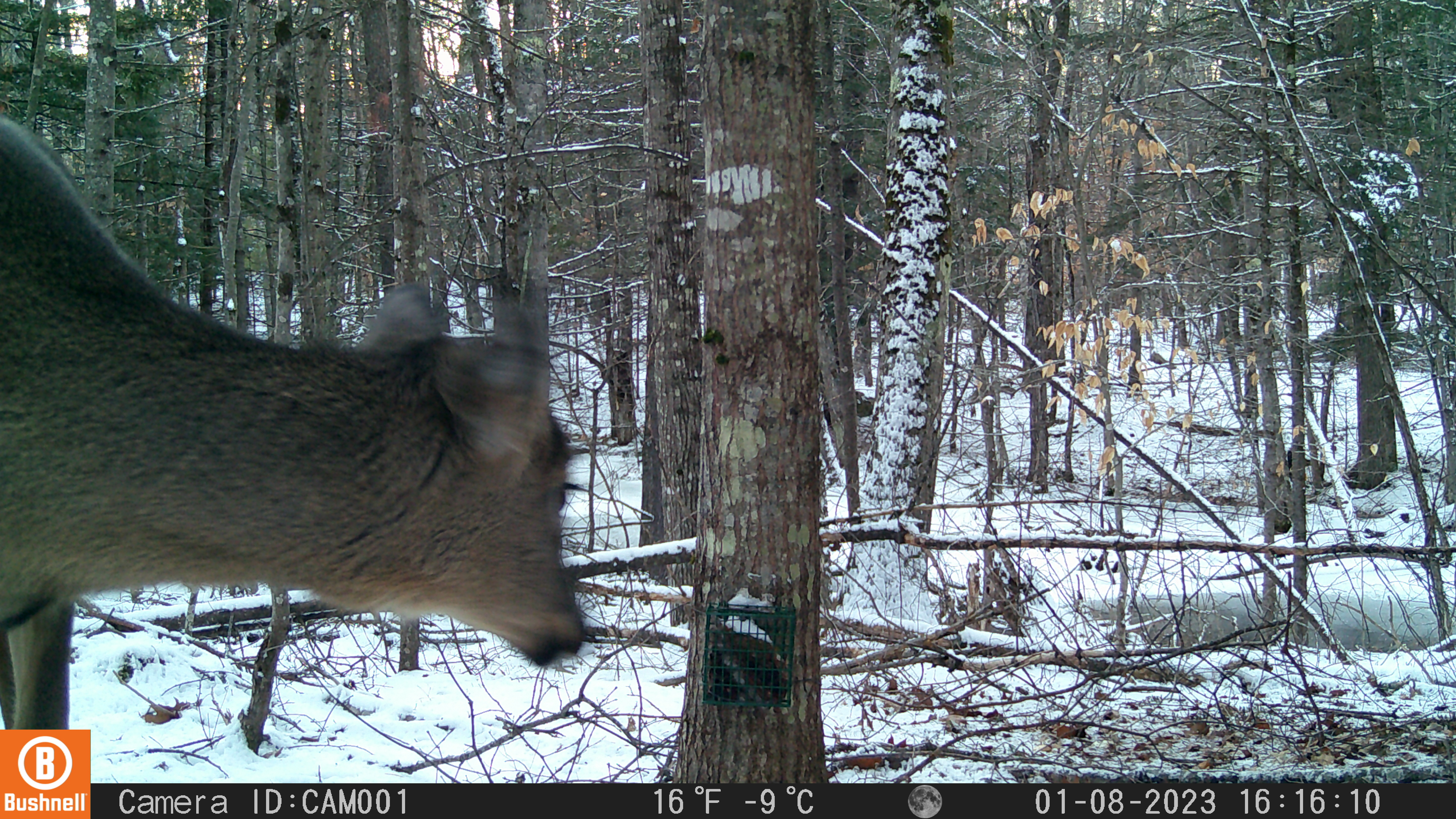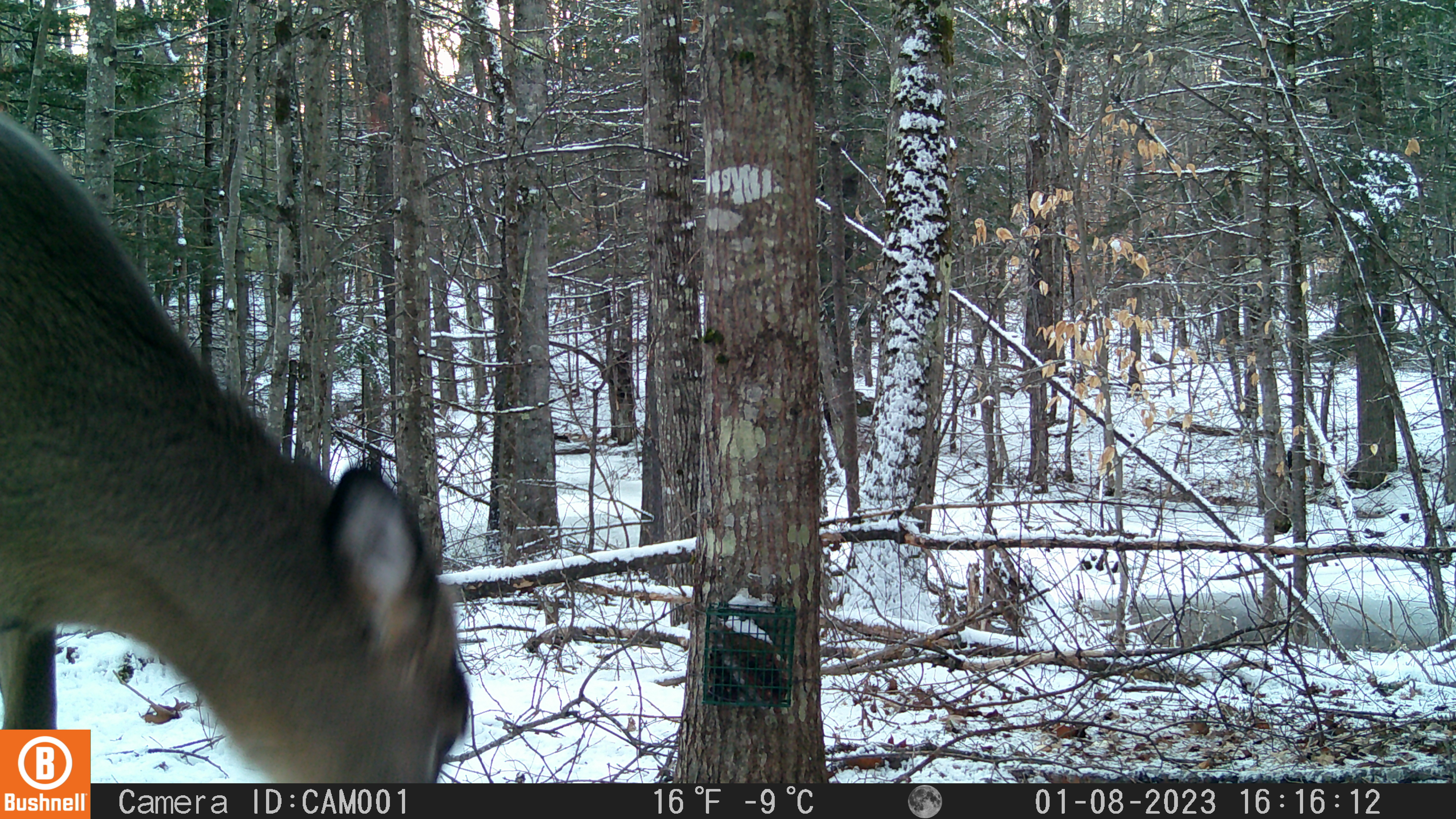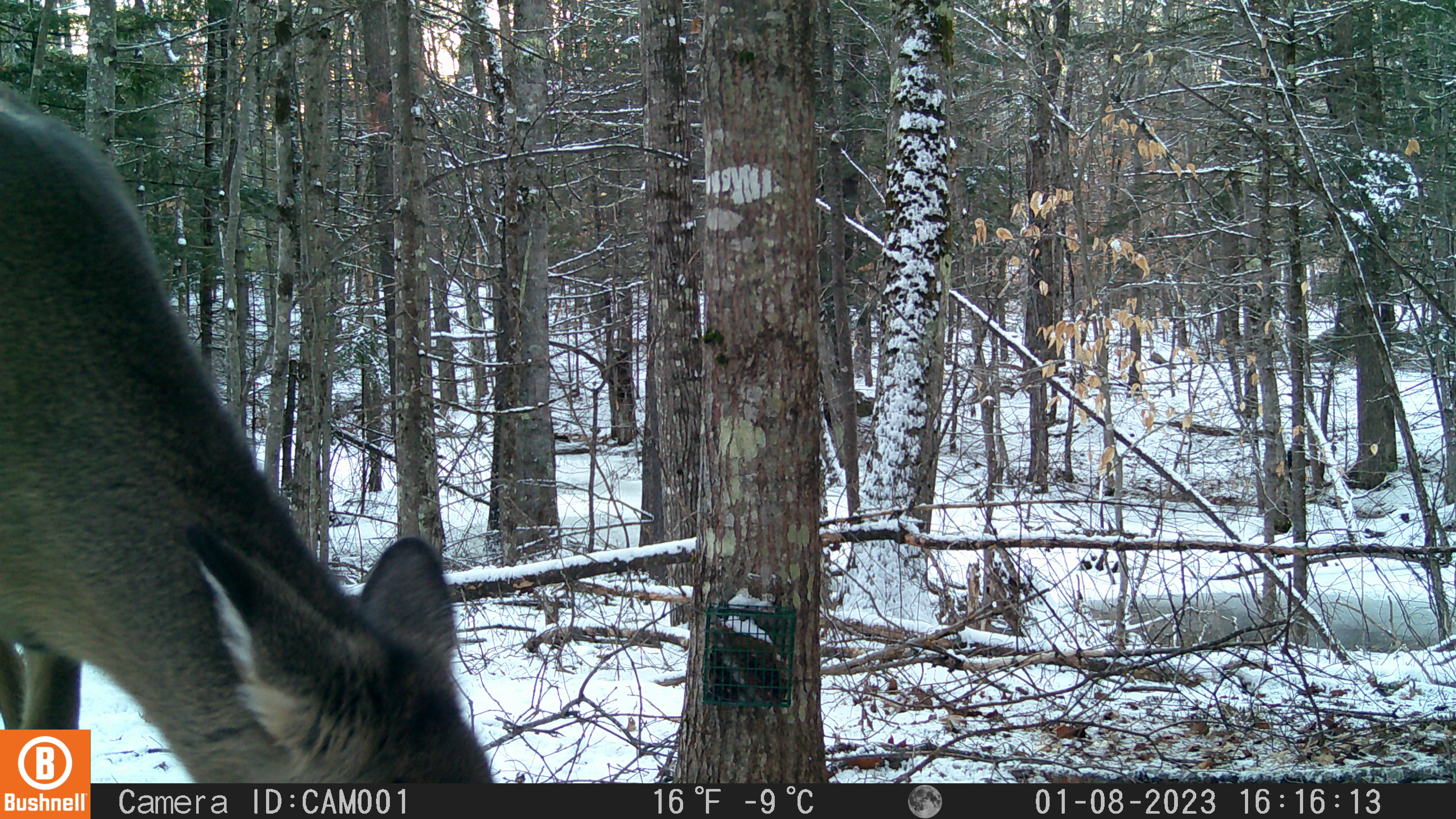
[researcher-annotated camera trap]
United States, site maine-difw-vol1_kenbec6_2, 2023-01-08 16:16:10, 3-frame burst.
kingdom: Animalia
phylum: Chordata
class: Mammalia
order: Artiodactyla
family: Cervidae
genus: Odocoileus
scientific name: Odocoileus virginianus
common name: white-tailed deer